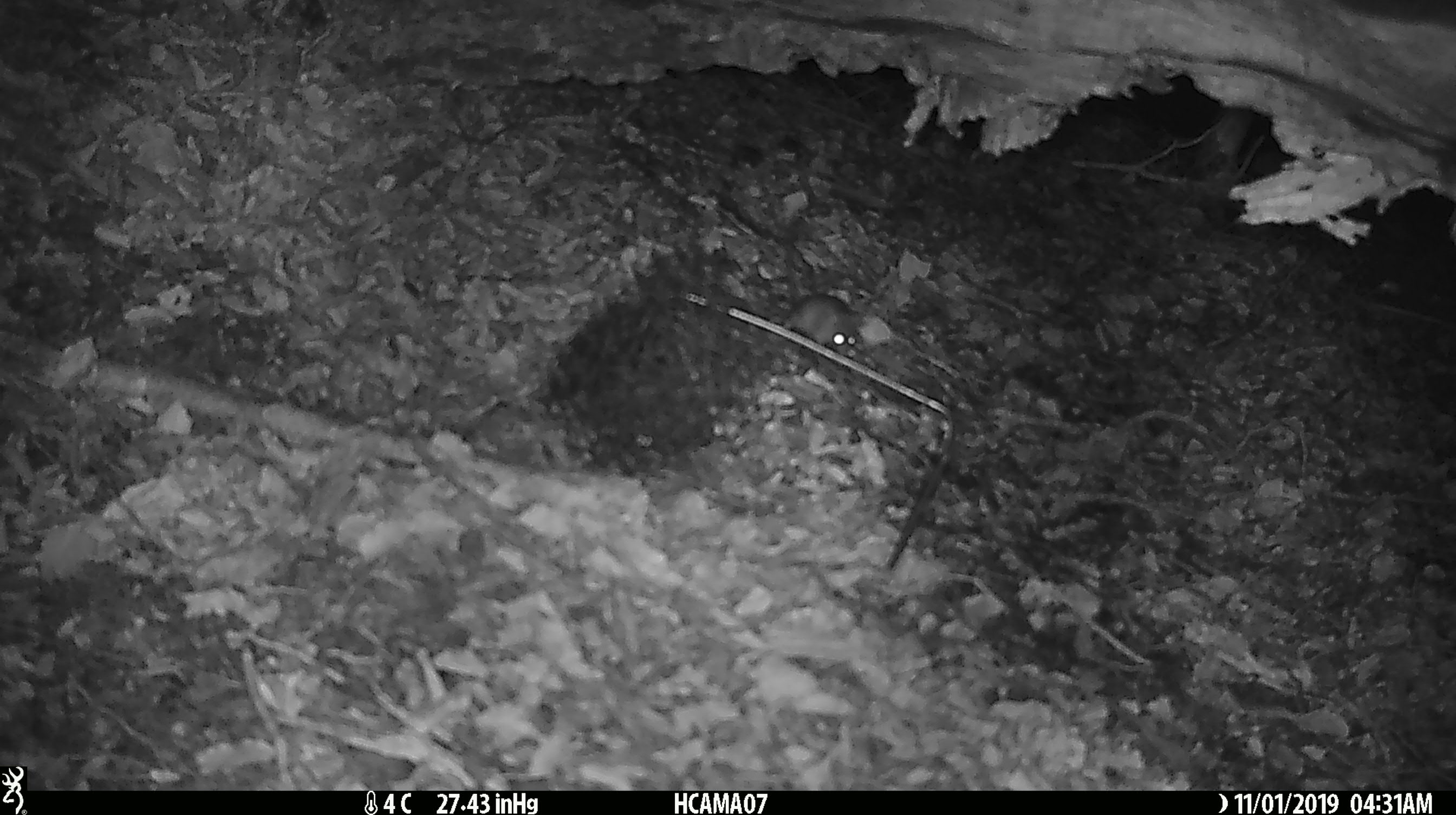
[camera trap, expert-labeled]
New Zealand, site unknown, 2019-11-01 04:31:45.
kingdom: Animalia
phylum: Chordata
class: Mammalia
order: Rodentia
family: Muridae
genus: Mus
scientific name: Mus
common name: mouse